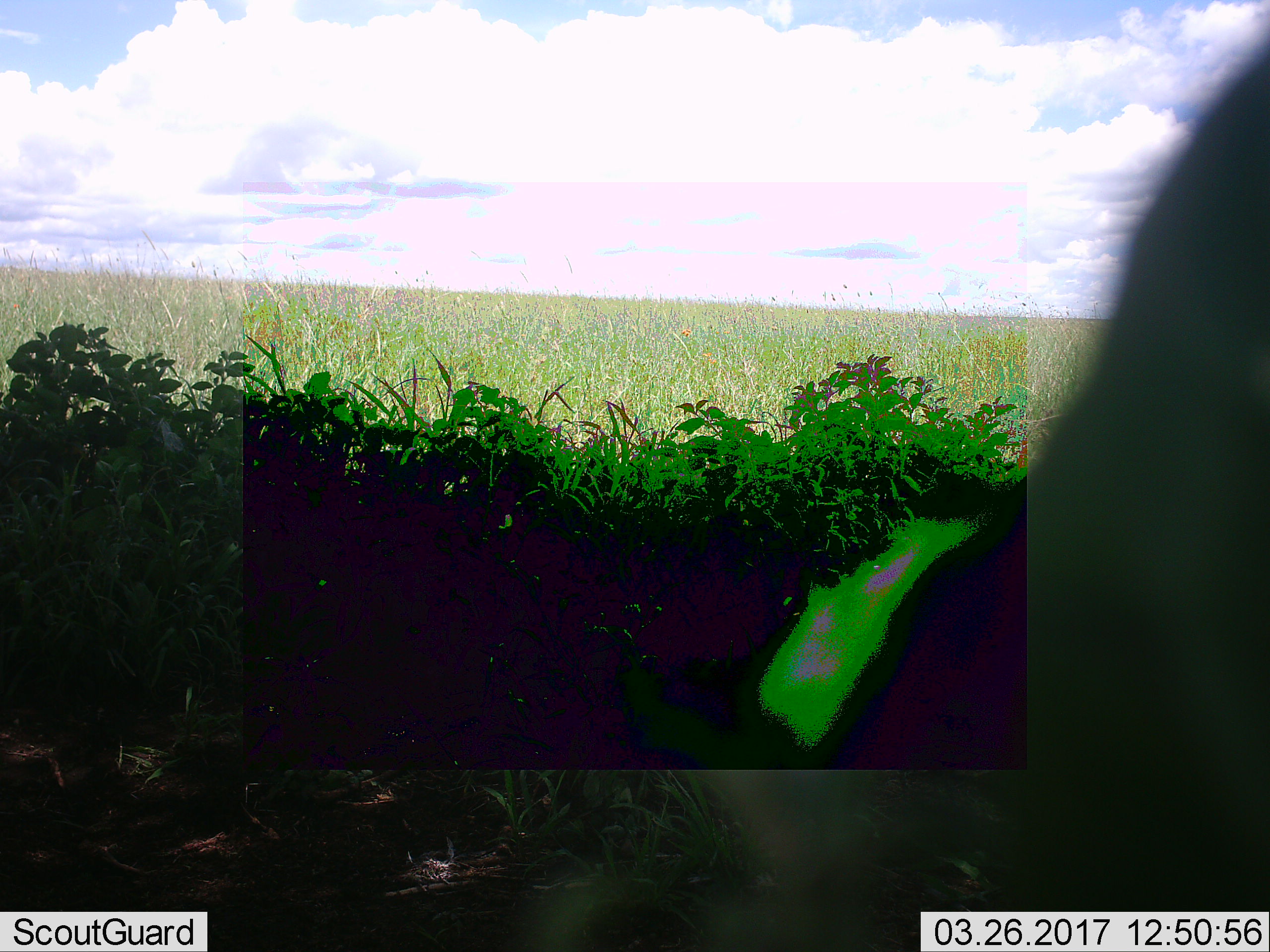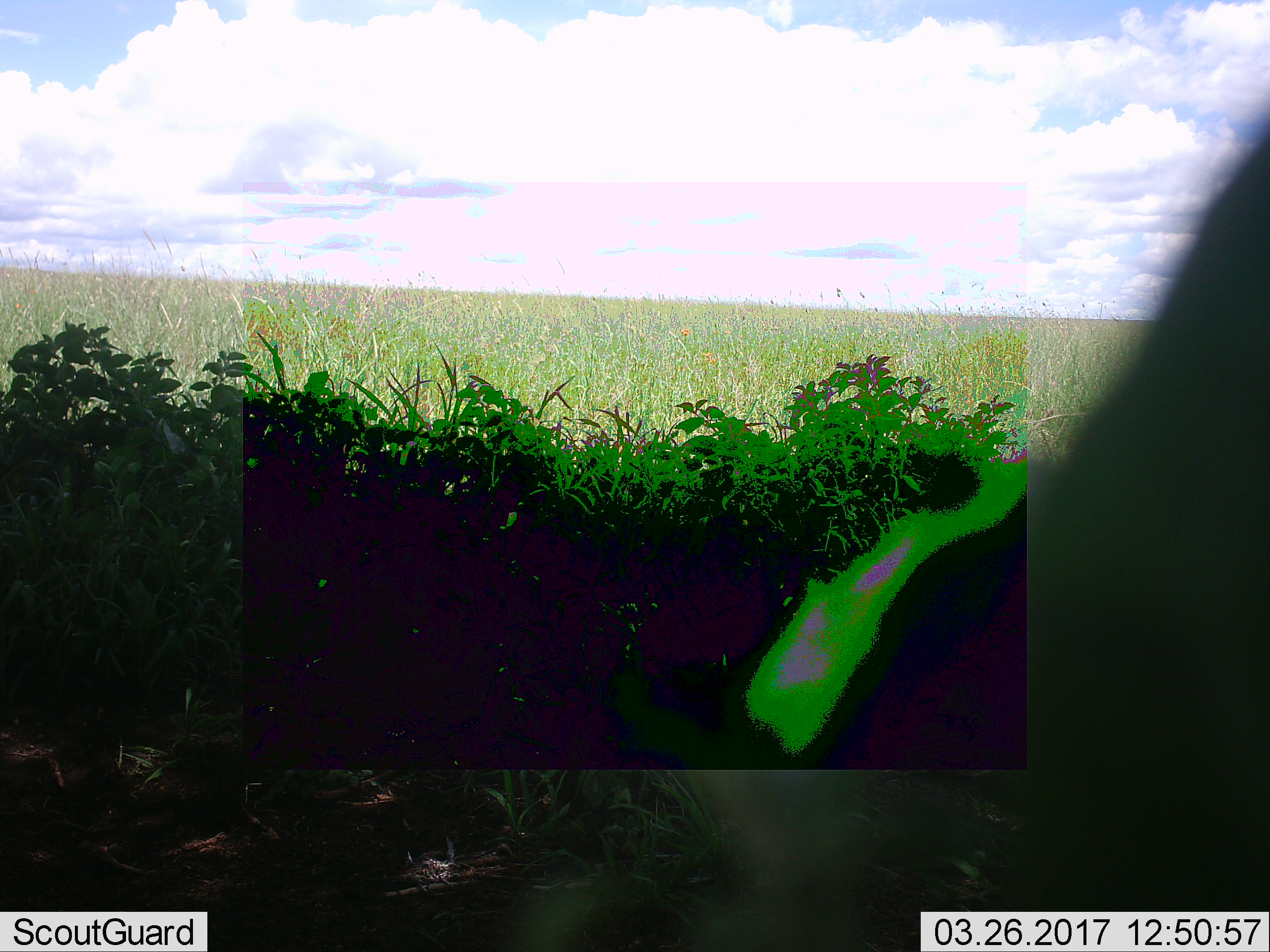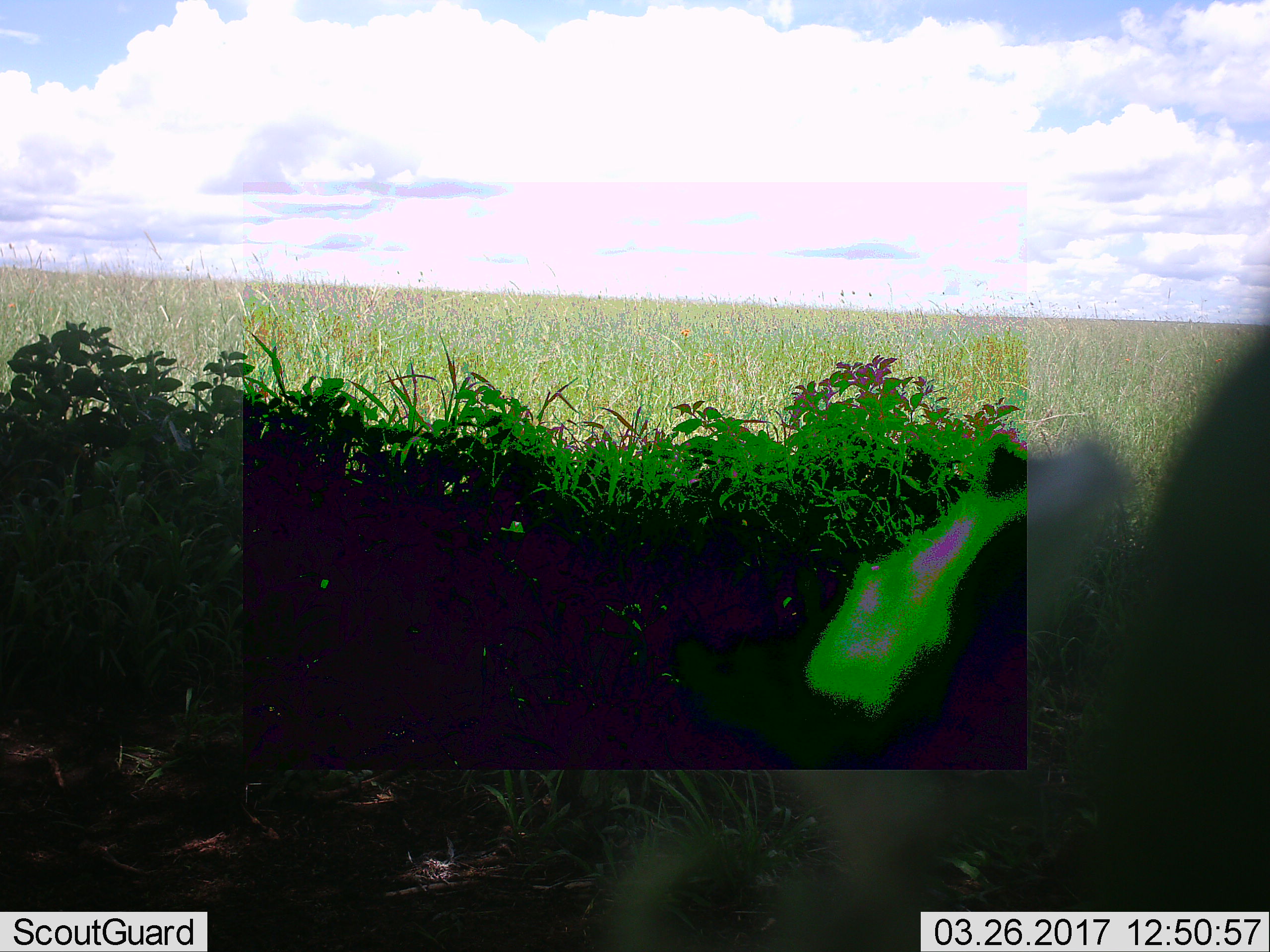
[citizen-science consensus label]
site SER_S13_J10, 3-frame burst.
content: unidentified animal